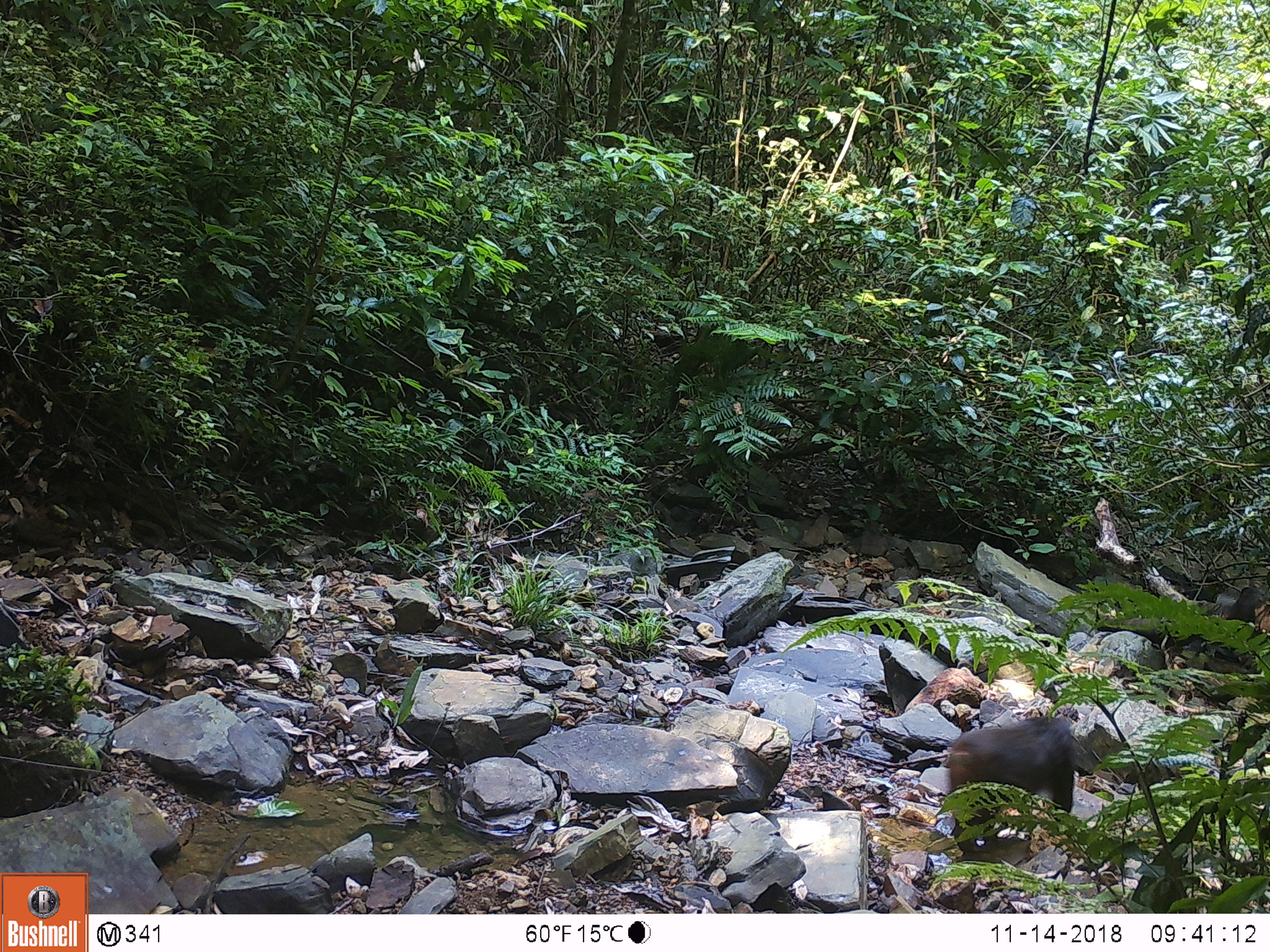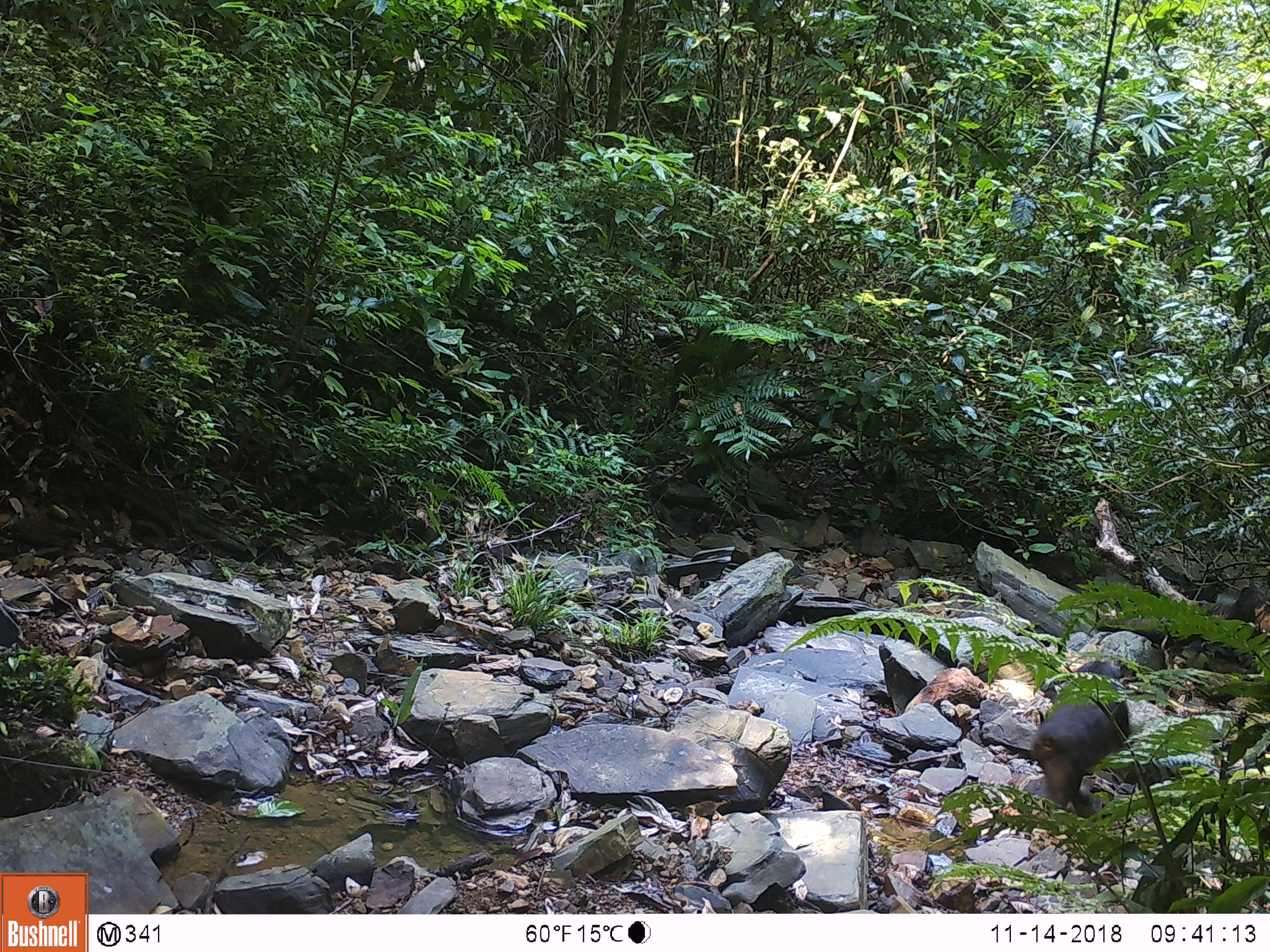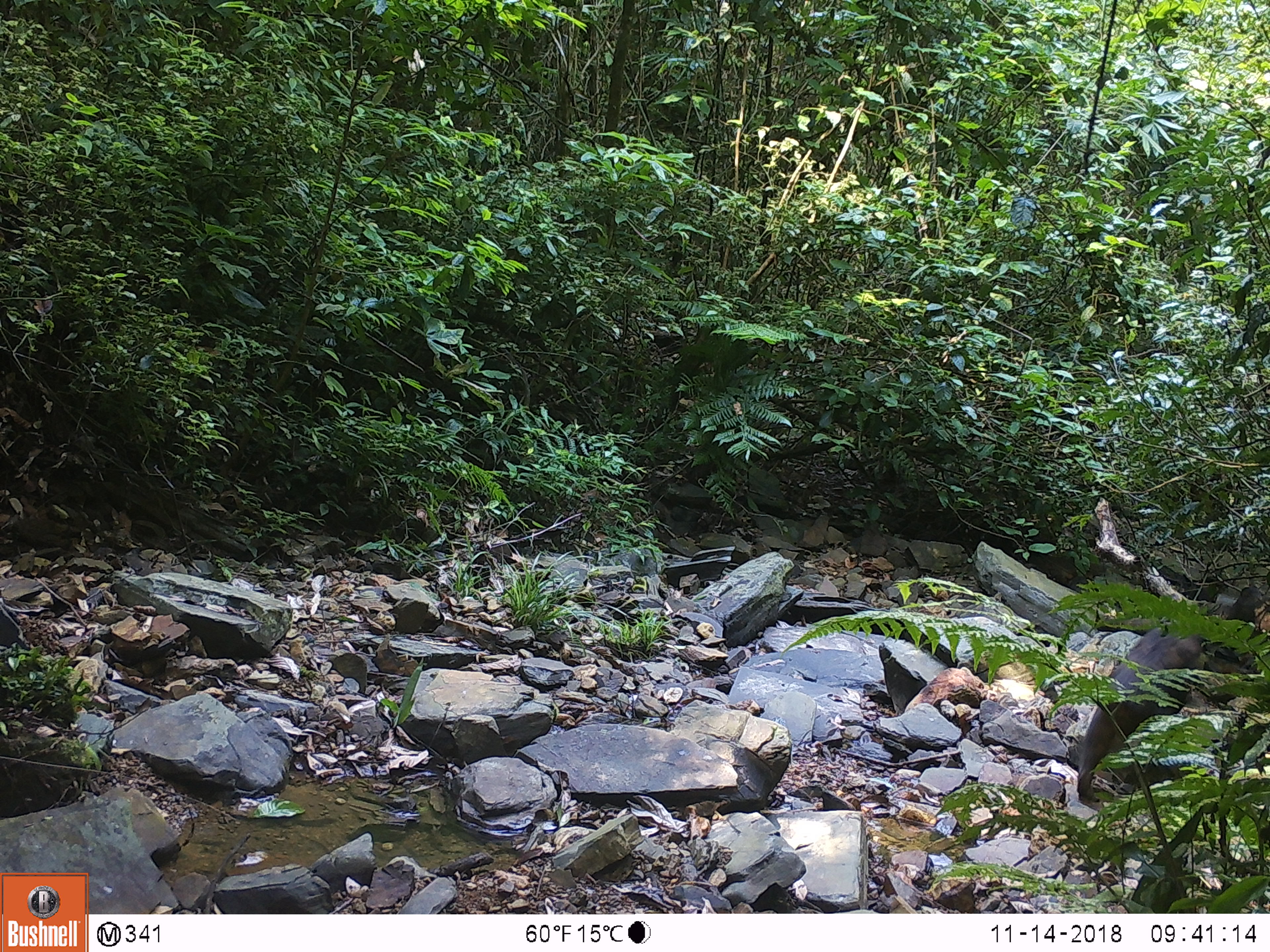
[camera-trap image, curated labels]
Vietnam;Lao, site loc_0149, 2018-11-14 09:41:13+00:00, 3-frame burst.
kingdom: Animalia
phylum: Chordata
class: Mammalia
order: Primates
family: Cercopithecidae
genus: Macaca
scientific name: Macaca arctoides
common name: stump-tailed macaque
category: stump tailed macaque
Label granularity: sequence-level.